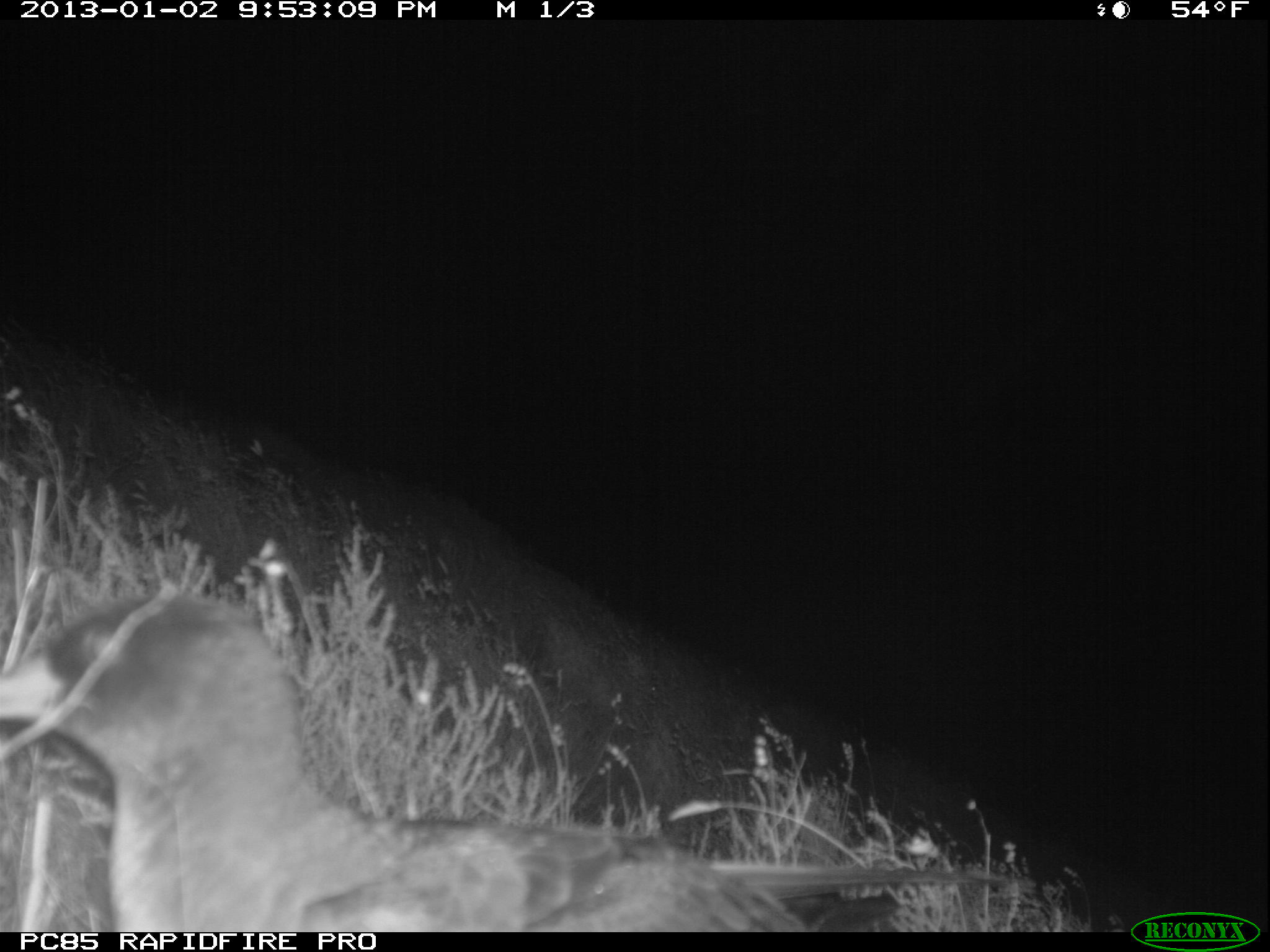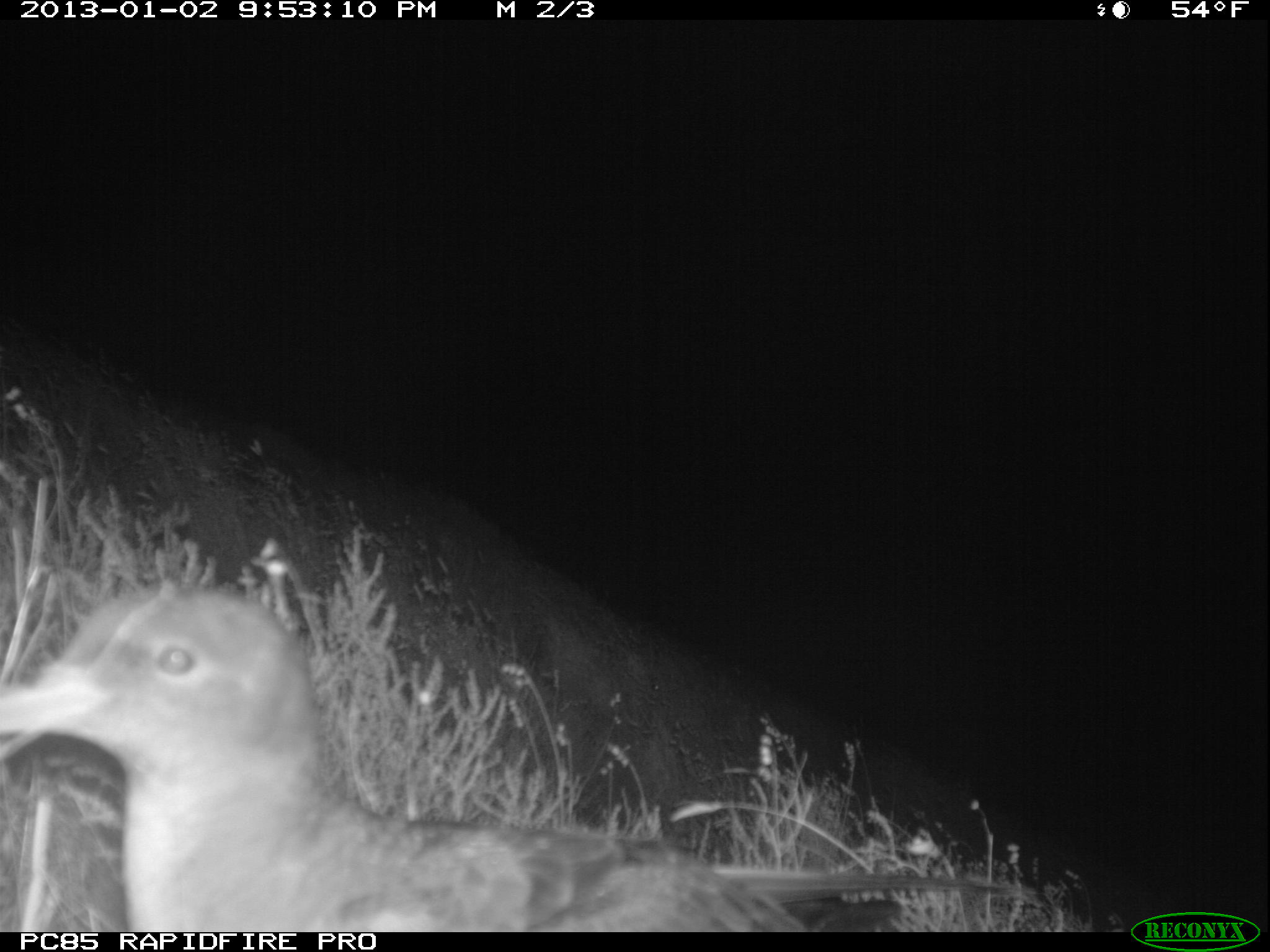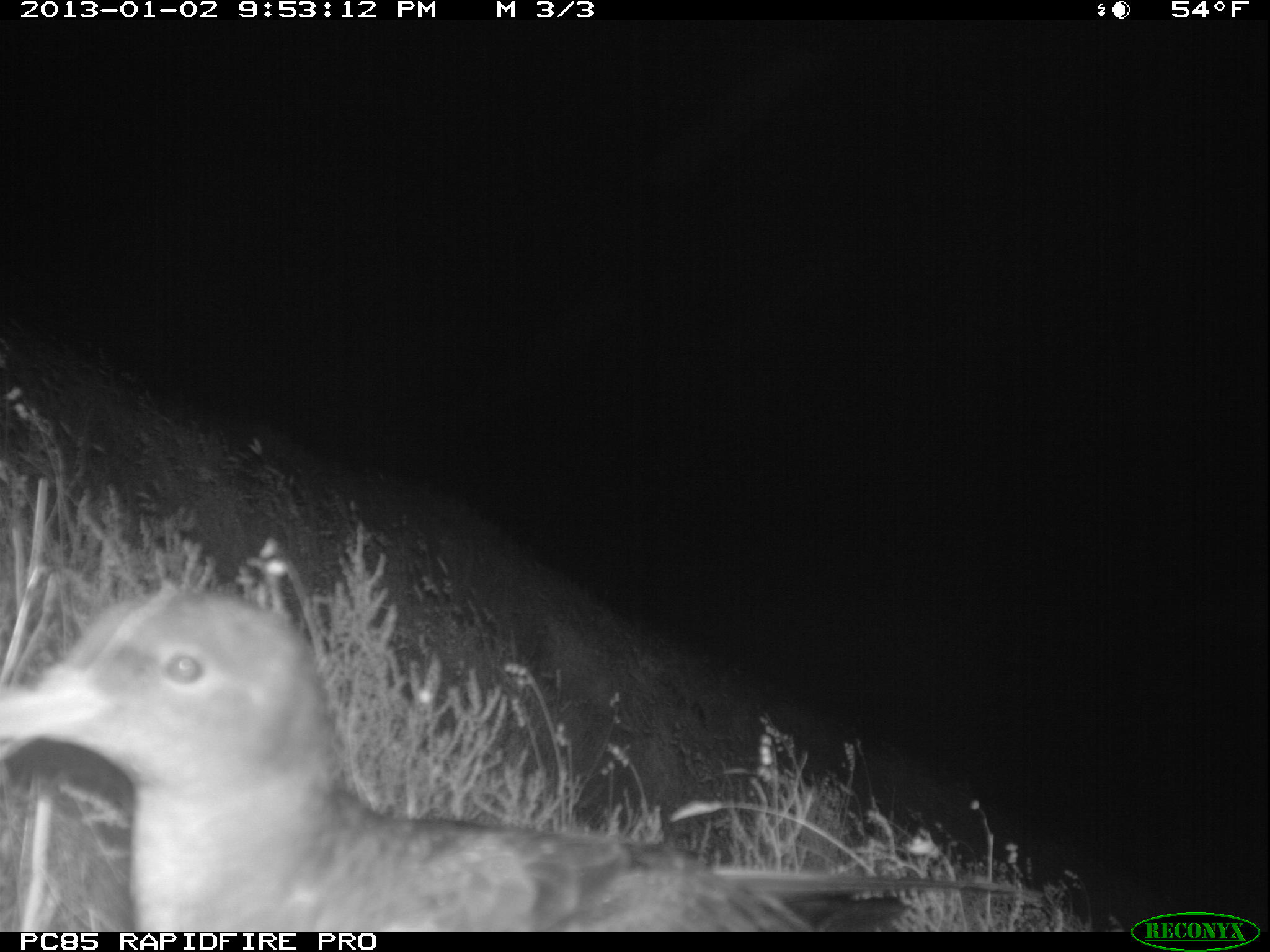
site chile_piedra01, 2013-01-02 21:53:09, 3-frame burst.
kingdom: Animalia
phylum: Chordata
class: Aves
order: Procellariiformes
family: Procellariidae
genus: Calonectris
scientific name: Calonectris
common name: shearwater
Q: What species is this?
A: Shearwater (Calonectris).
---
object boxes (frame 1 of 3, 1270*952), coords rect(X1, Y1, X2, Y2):
shearwater: rect(0, 591, 1089, 929)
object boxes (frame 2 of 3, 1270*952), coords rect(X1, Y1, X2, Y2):
shearwater: rect(0, 579, 1084, 928)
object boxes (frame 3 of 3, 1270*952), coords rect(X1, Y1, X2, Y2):
shearwater: rect(0, 581, 1107, 931)